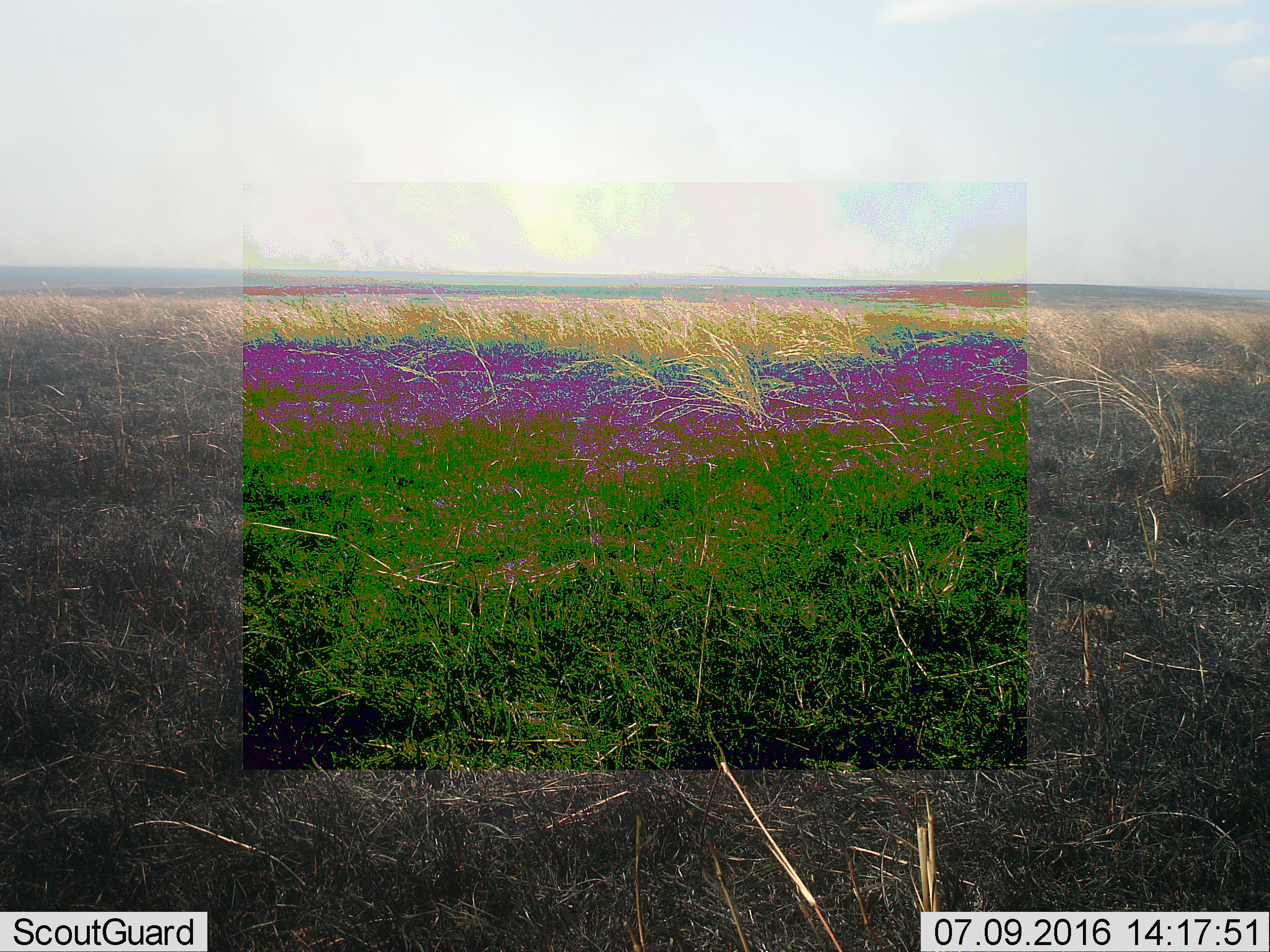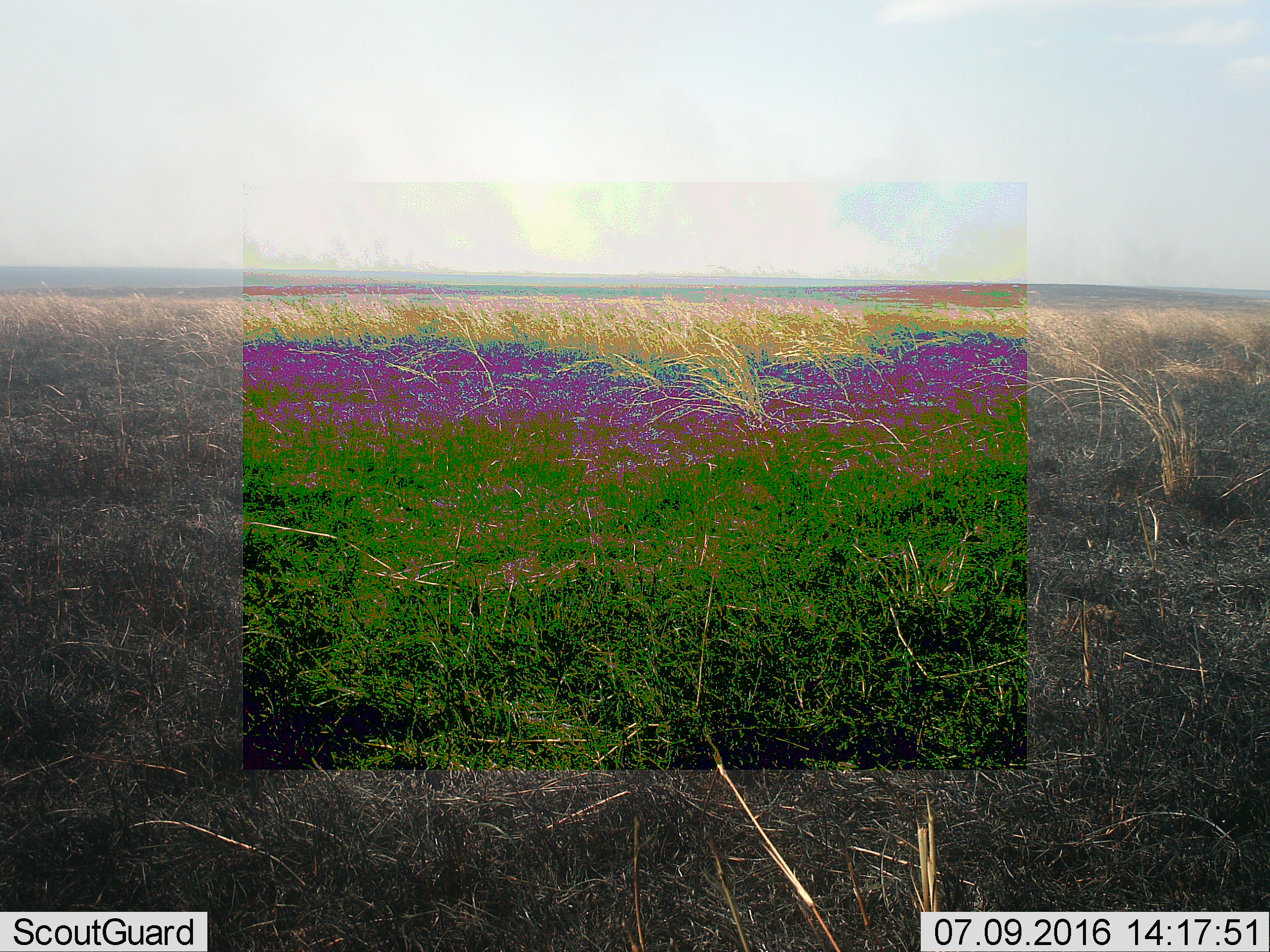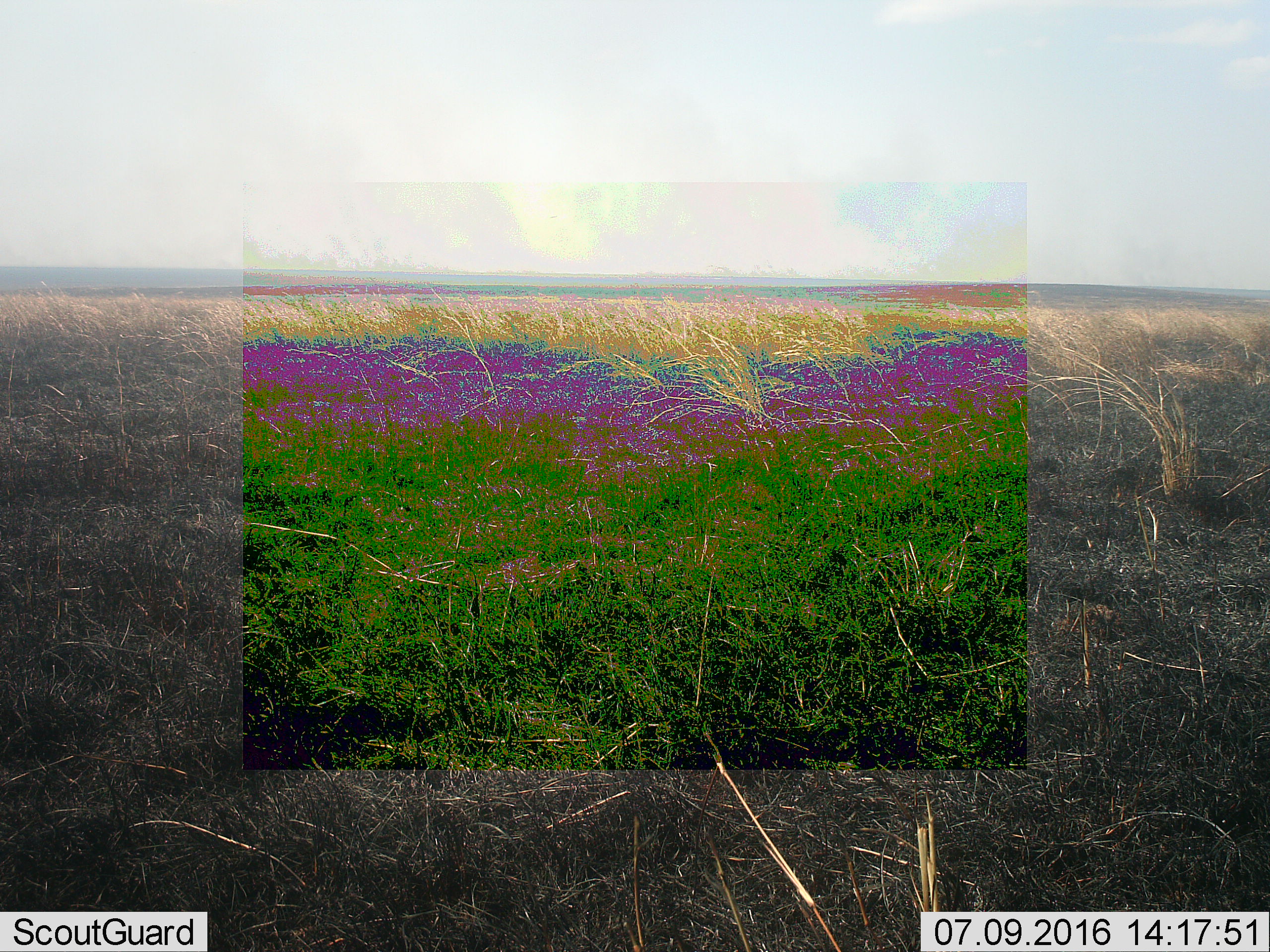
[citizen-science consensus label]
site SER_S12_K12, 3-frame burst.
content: unidentified animal